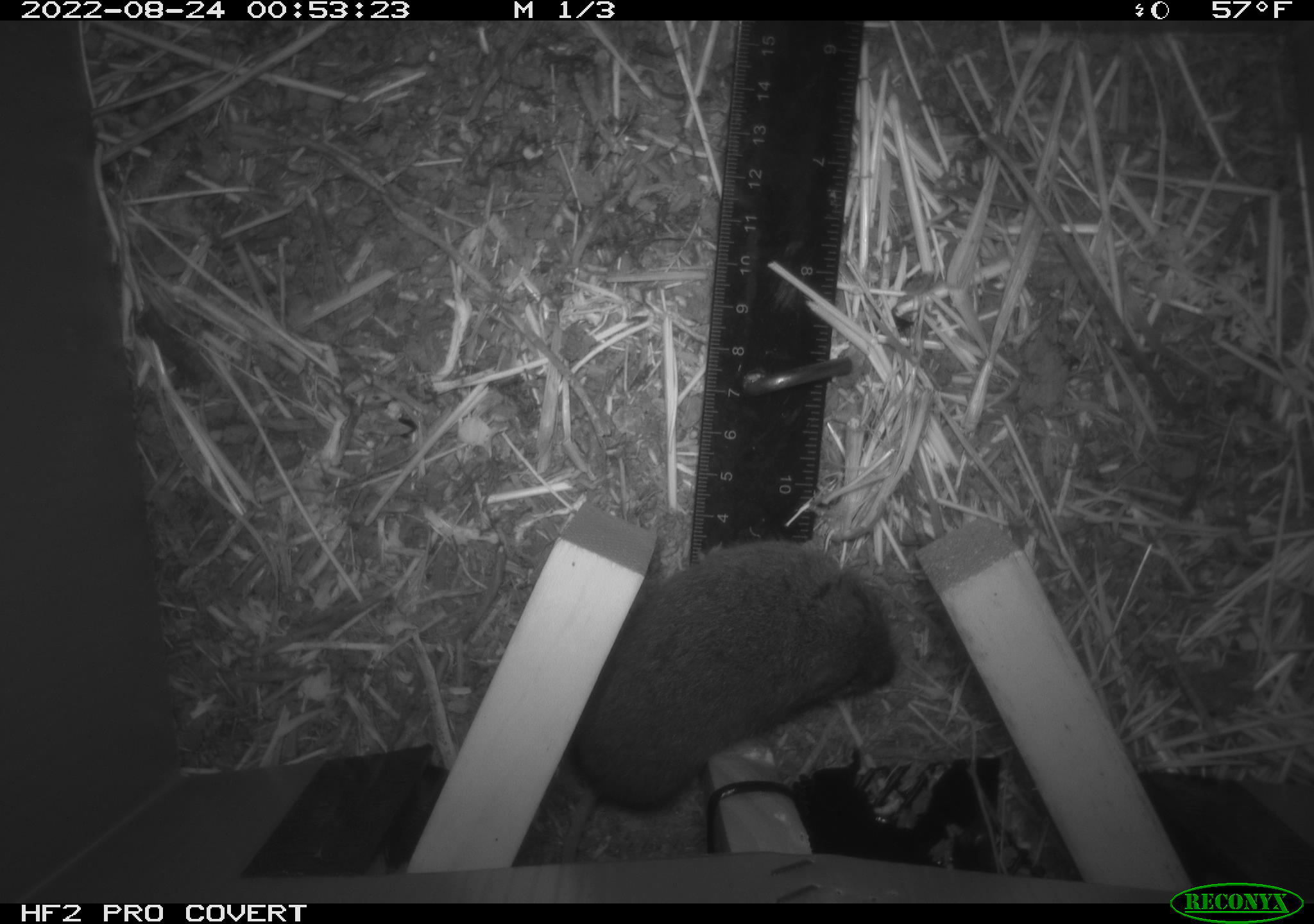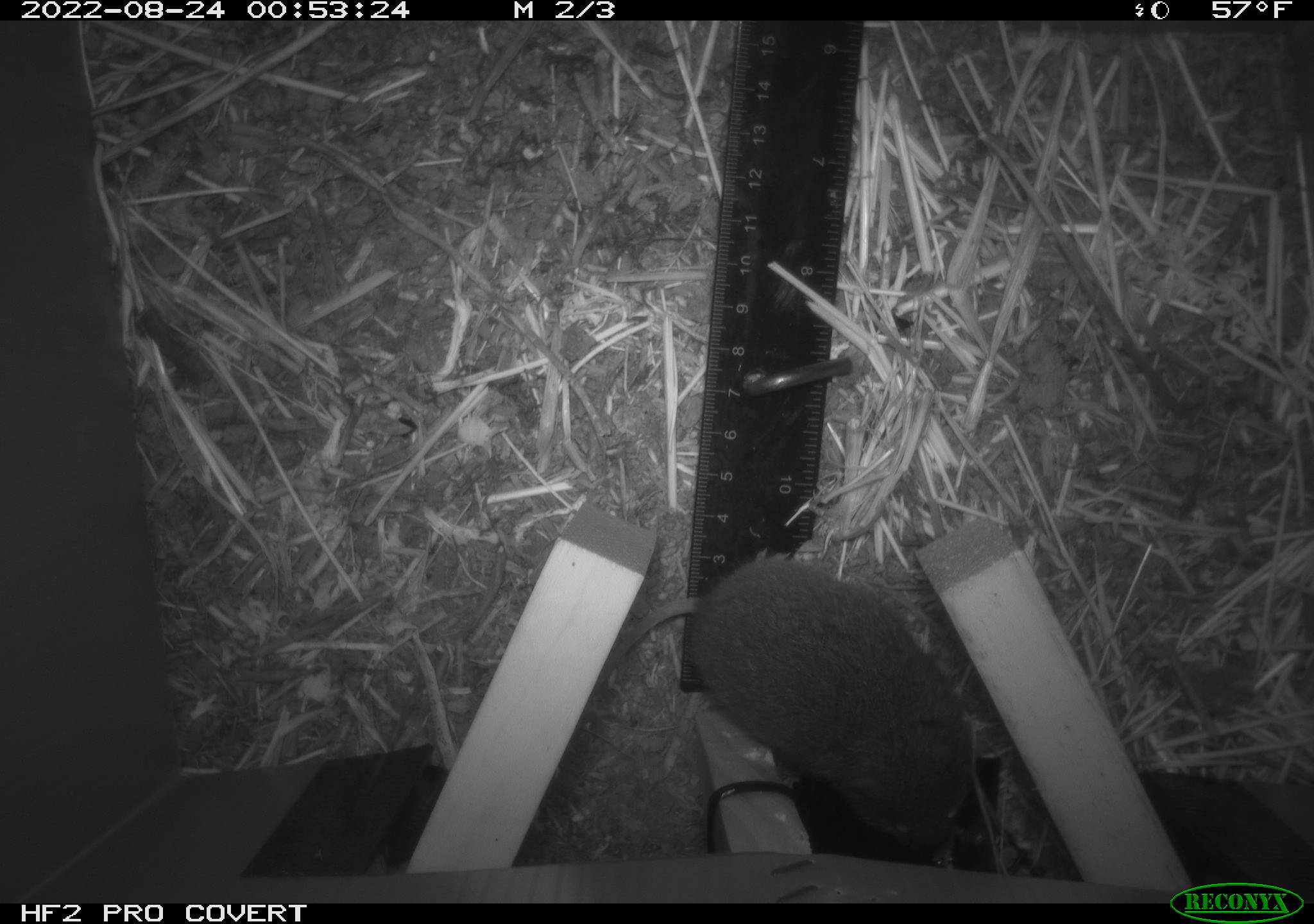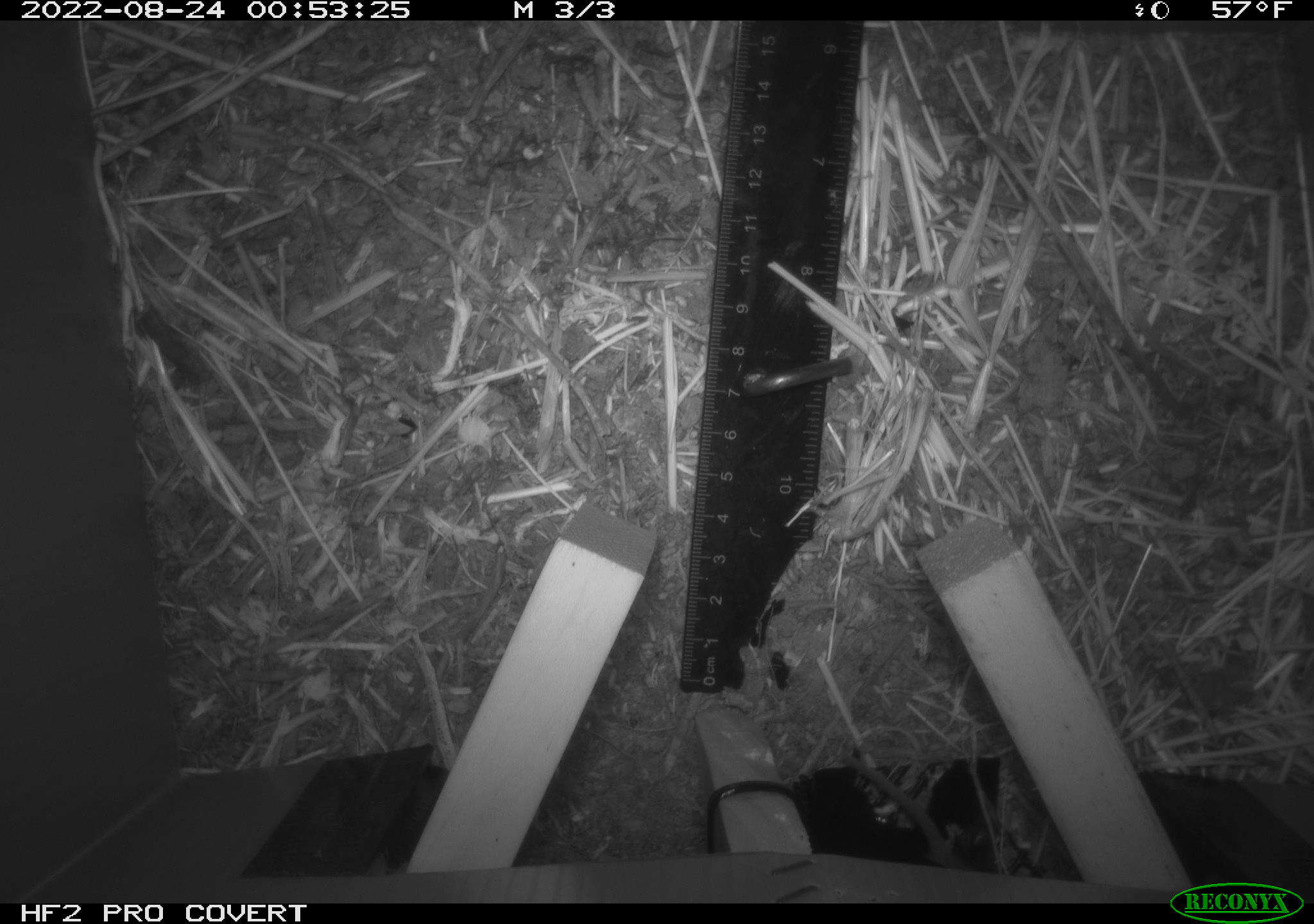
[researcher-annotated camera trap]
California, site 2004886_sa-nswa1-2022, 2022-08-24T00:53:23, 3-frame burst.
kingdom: Animalia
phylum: Chordata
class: Mammalia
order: Rodentia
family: Cricetidae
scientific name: Cricetidae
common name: hamsters, voles, lemmings, and allies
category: cricetidae family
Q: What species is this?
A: Cricetidae family (hamsters, voles, lemmings, and allies) (Cricetidae).